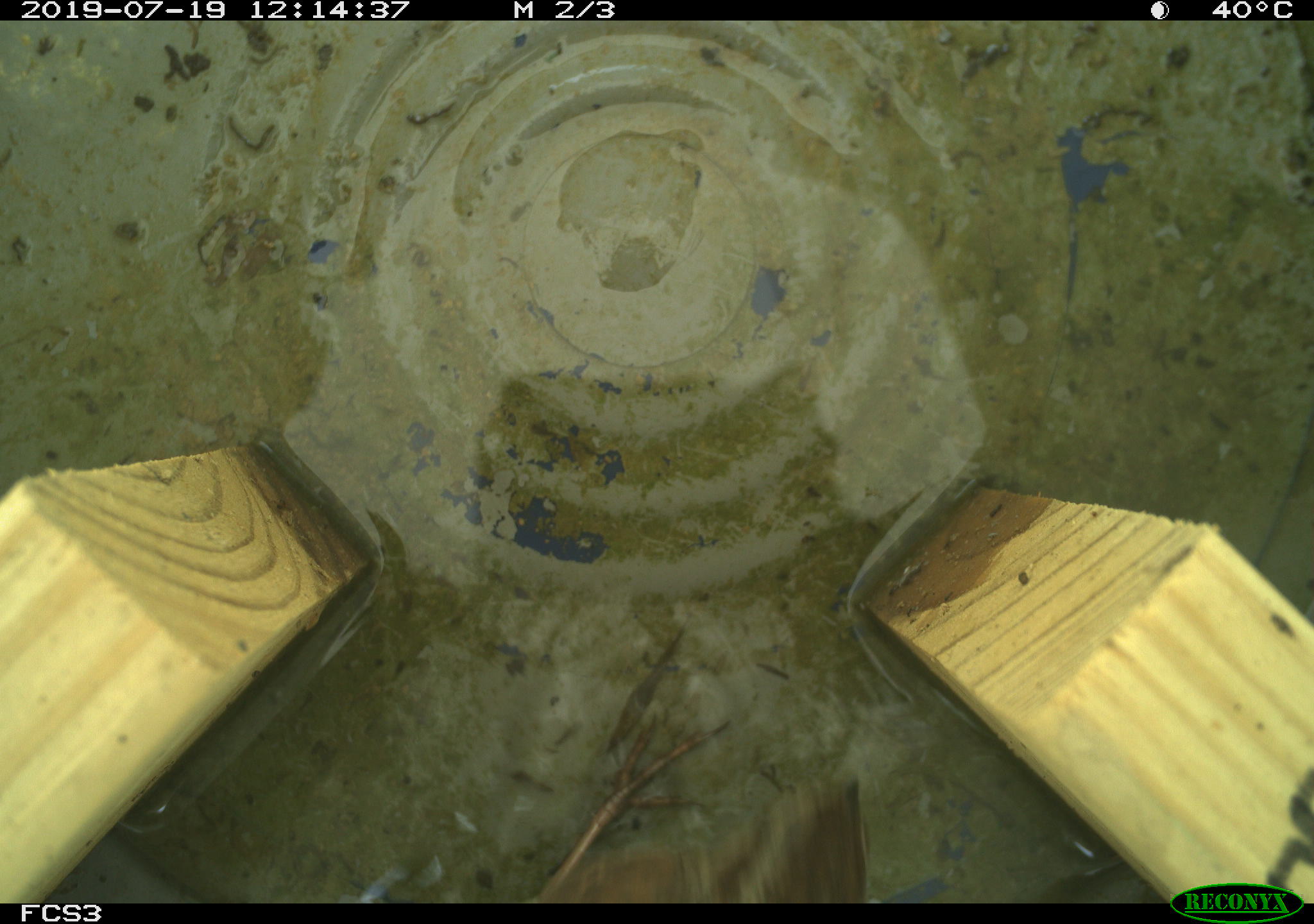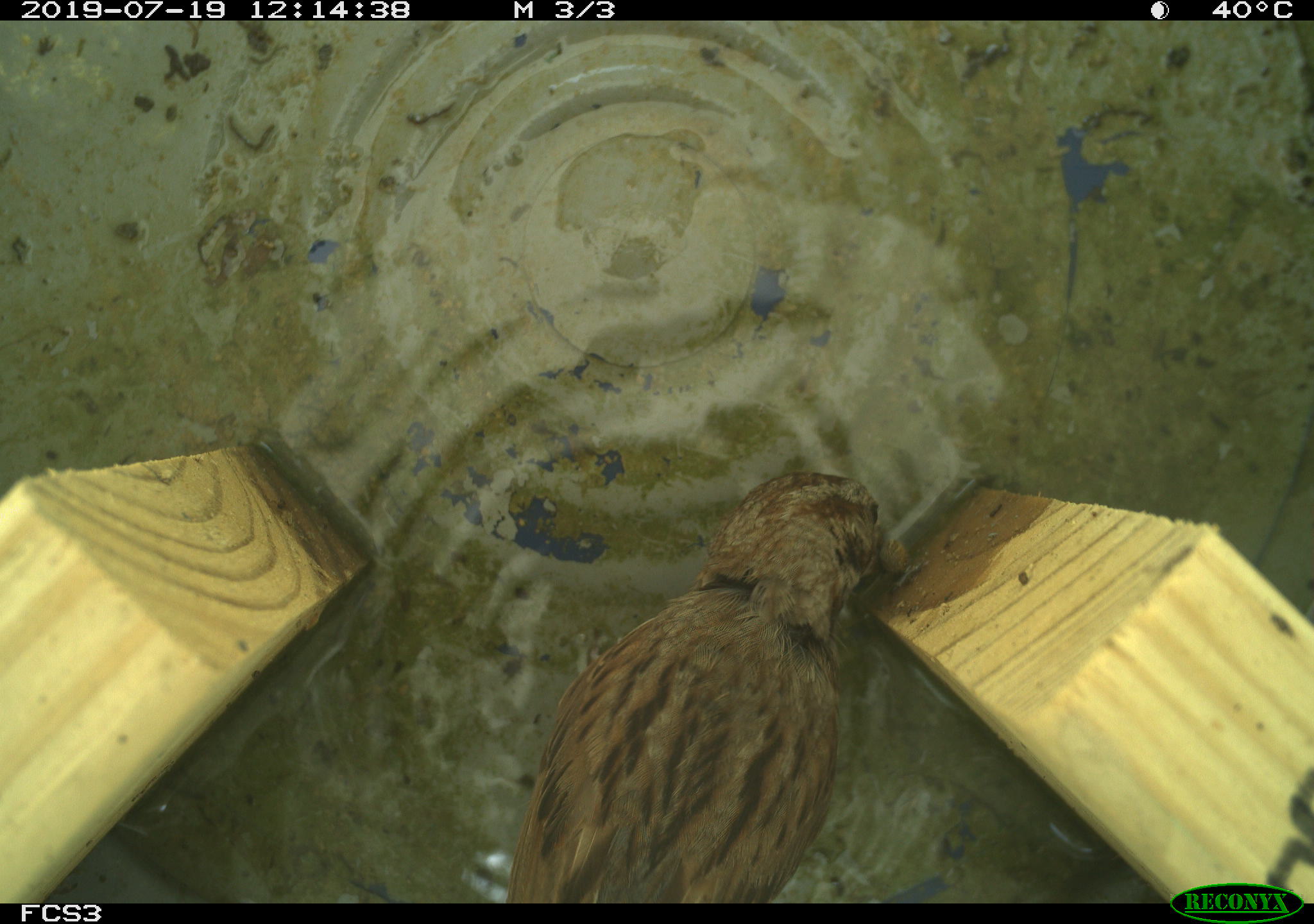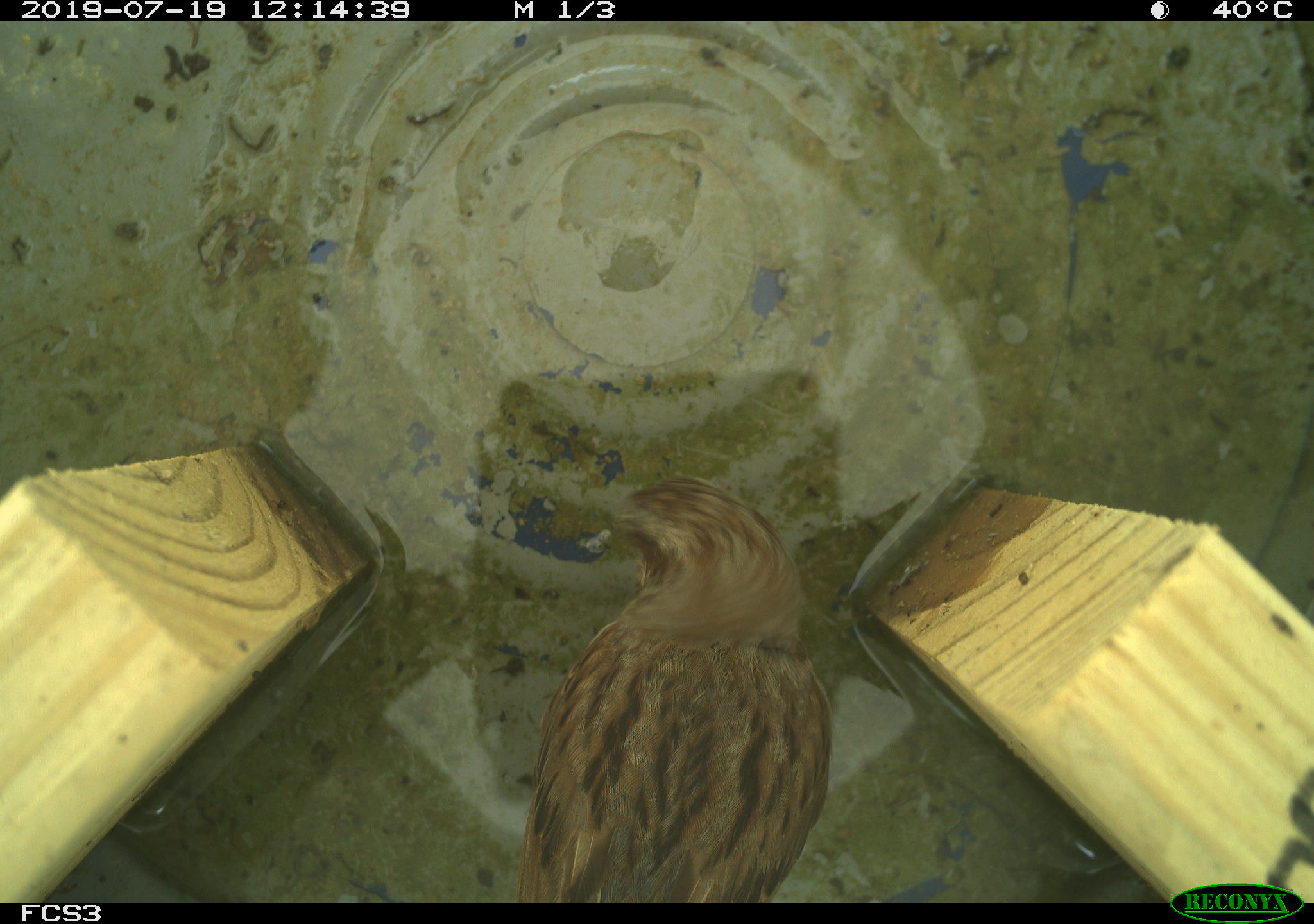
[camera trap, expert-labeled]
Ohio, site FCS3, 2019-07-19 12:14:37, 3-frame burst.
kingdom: Animalia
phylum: Chordata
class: Aves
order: Passeriformes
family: Passerellidae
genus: Melospiza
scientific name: Melospiza melodia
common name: song sparrow